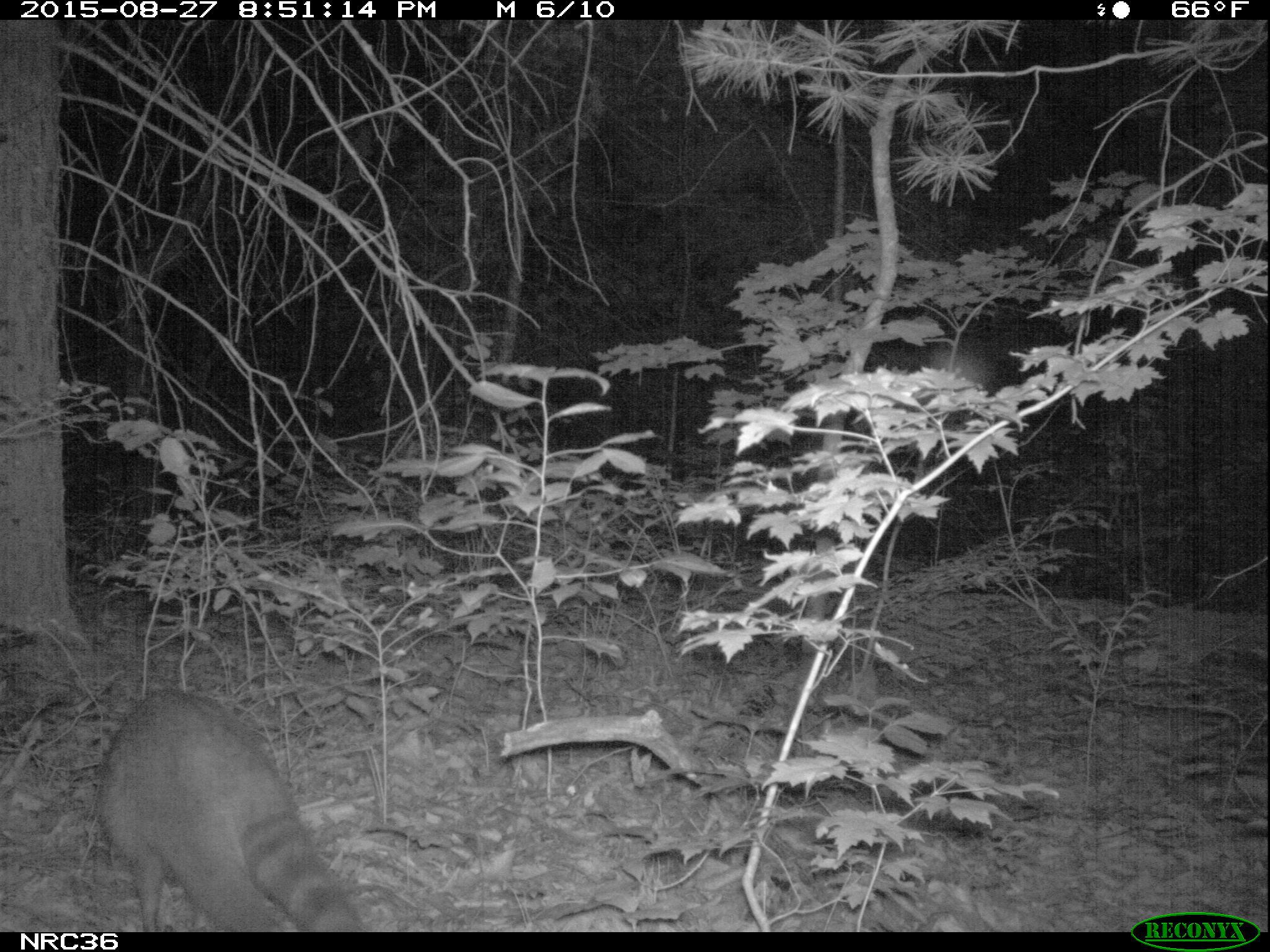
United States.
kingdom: Animalia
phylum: Chordata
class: Mammalia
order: Carnivora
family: Procyonidae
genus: Procyon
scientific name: Procyon lotor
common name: northern raccoon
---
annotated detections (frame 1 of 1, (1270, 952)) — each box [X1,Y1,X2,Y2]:
Northern Raccoon: [84,681,365,929]